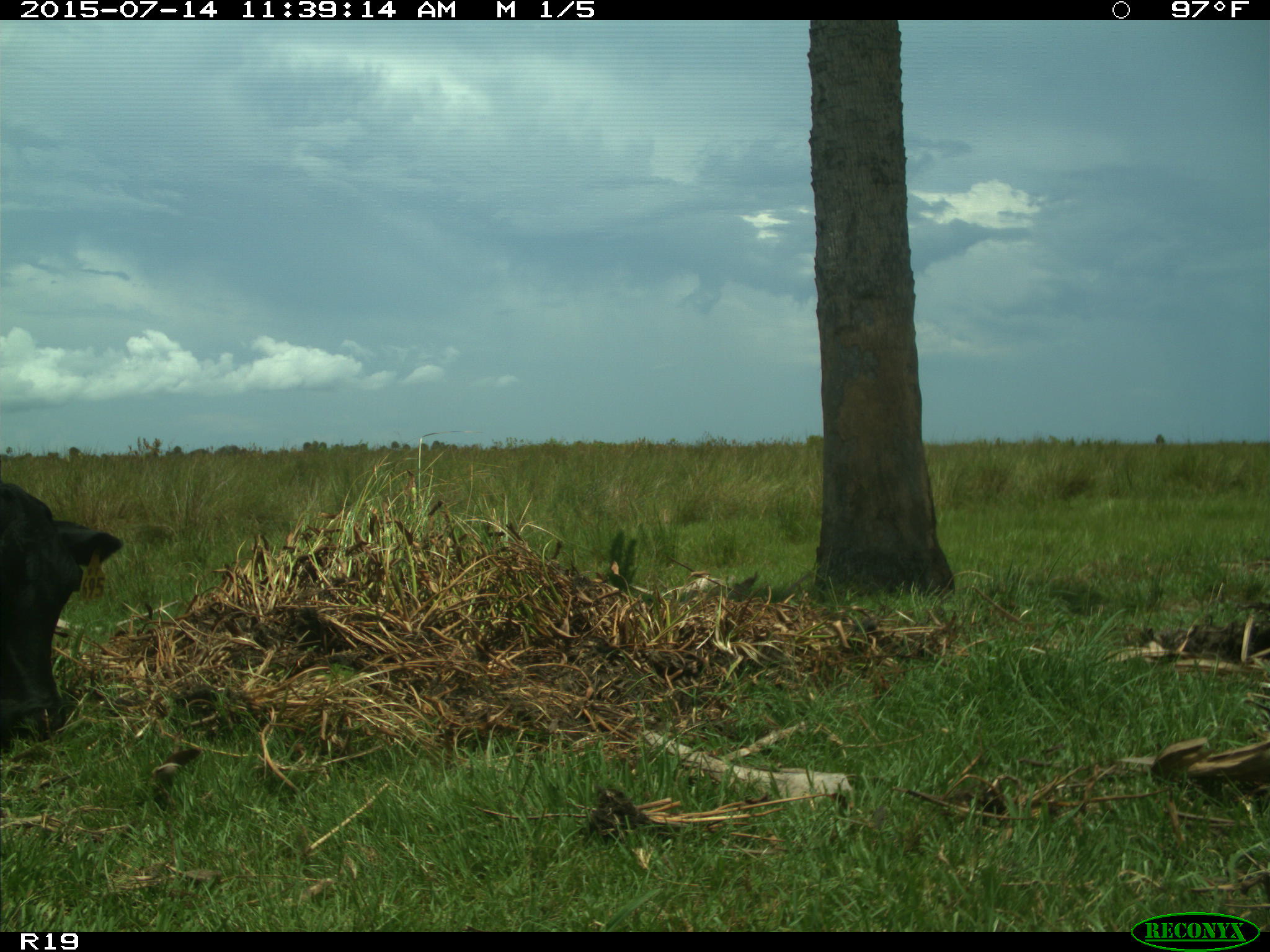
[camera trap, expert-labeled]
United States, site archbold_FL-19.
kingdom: Animalia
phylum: Chordata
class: Mammalia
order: Artiodactyla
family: Bovidae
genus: Bos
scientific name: Bos taurus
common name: domestic cow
Bos taurus (domestic cow).